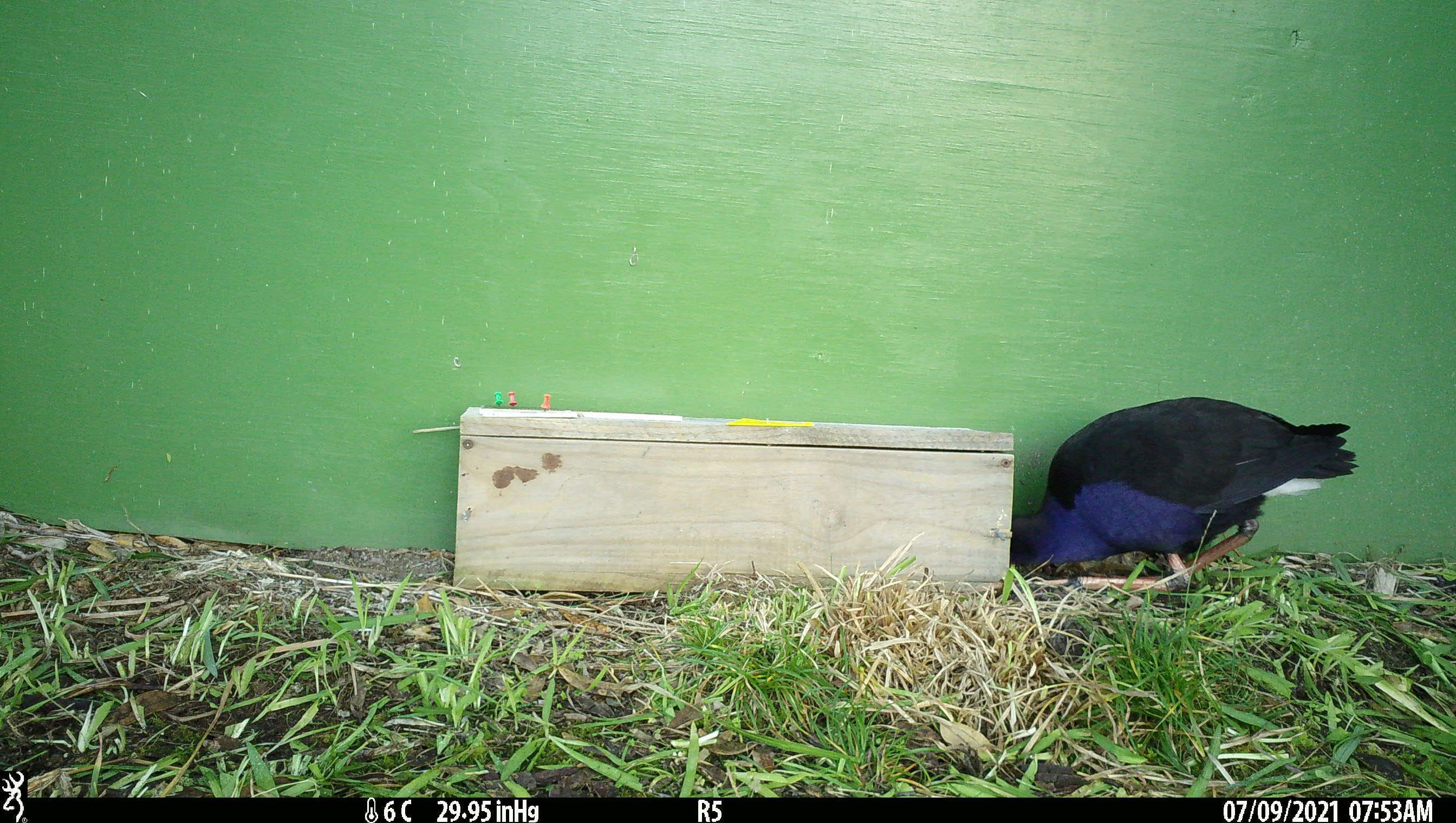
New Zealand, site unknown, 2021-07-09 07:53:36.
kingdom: Animalia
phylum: Chordata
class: Aves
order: Gruiformes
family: Rallidae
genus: Porphyrio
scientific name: Porphyrio melanotus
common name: australasian swamphen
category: pukeko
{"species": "pukeko (australasian swamphen) (Porphyrio melanotus)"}